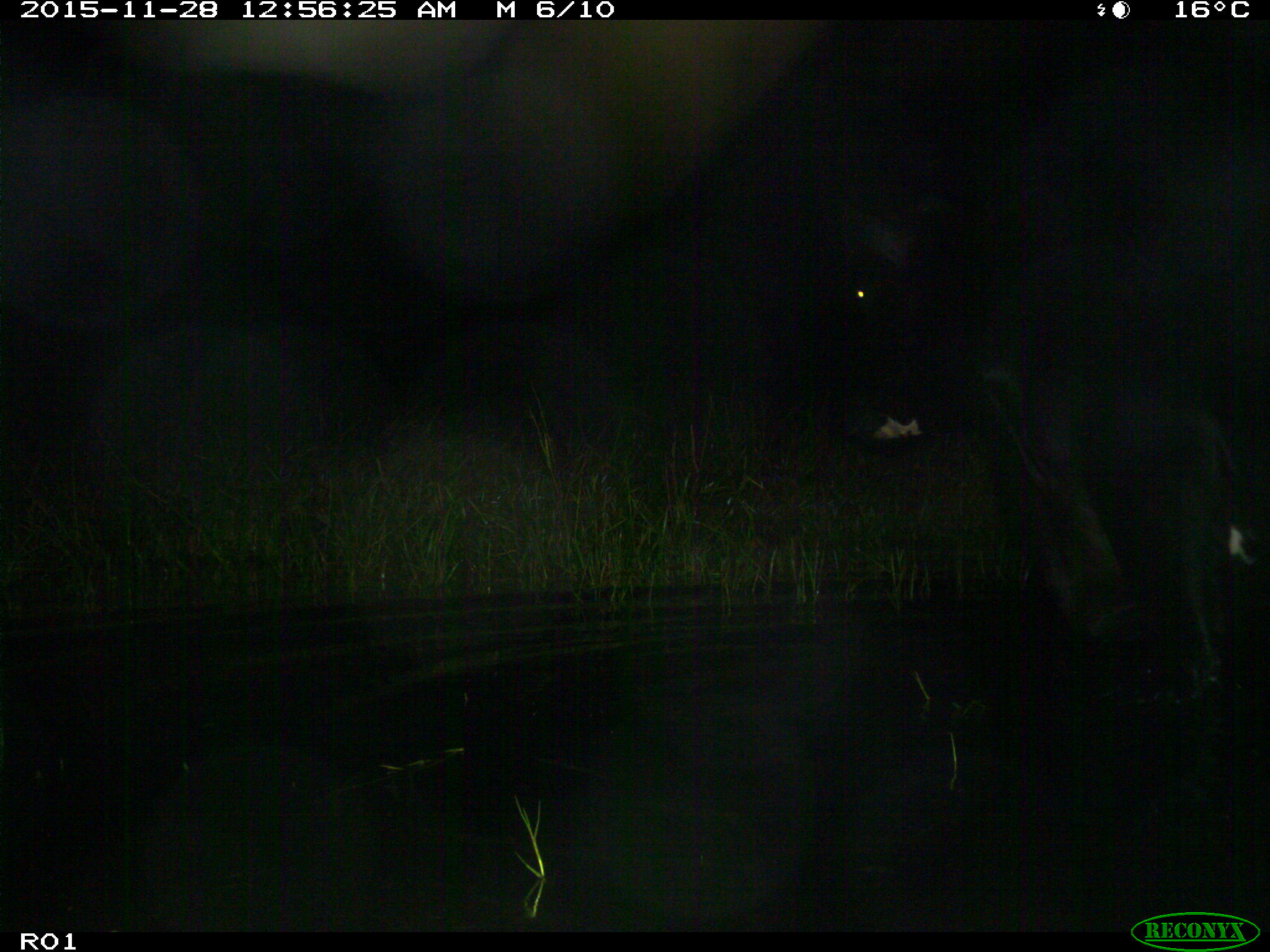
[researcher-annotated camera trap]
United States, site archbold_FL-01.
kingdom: Animalia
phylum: Chordata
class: Mammalia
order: Artiodactyla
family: Bovidae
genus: Bos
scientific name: Bos taurus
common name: domestic cow